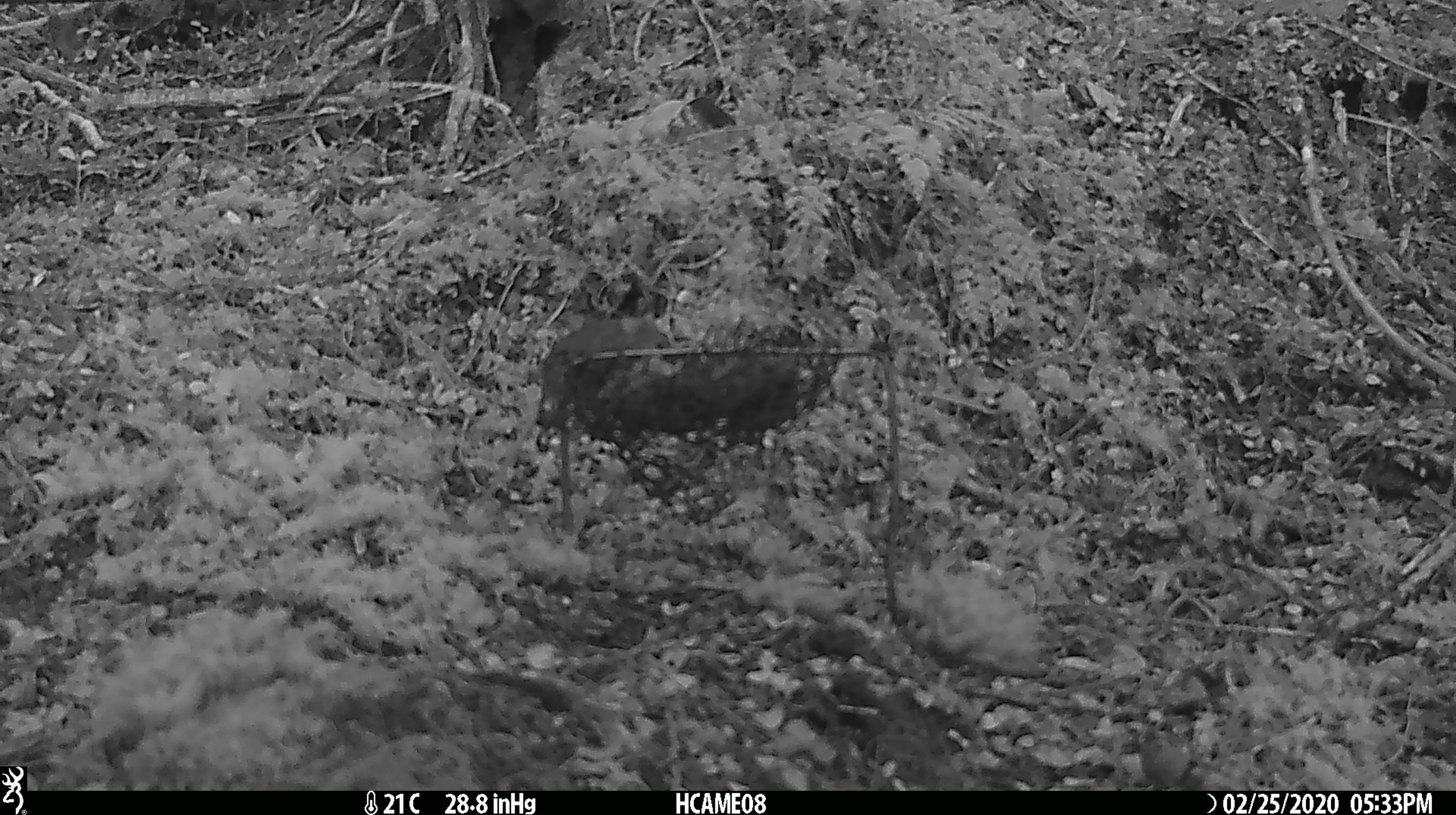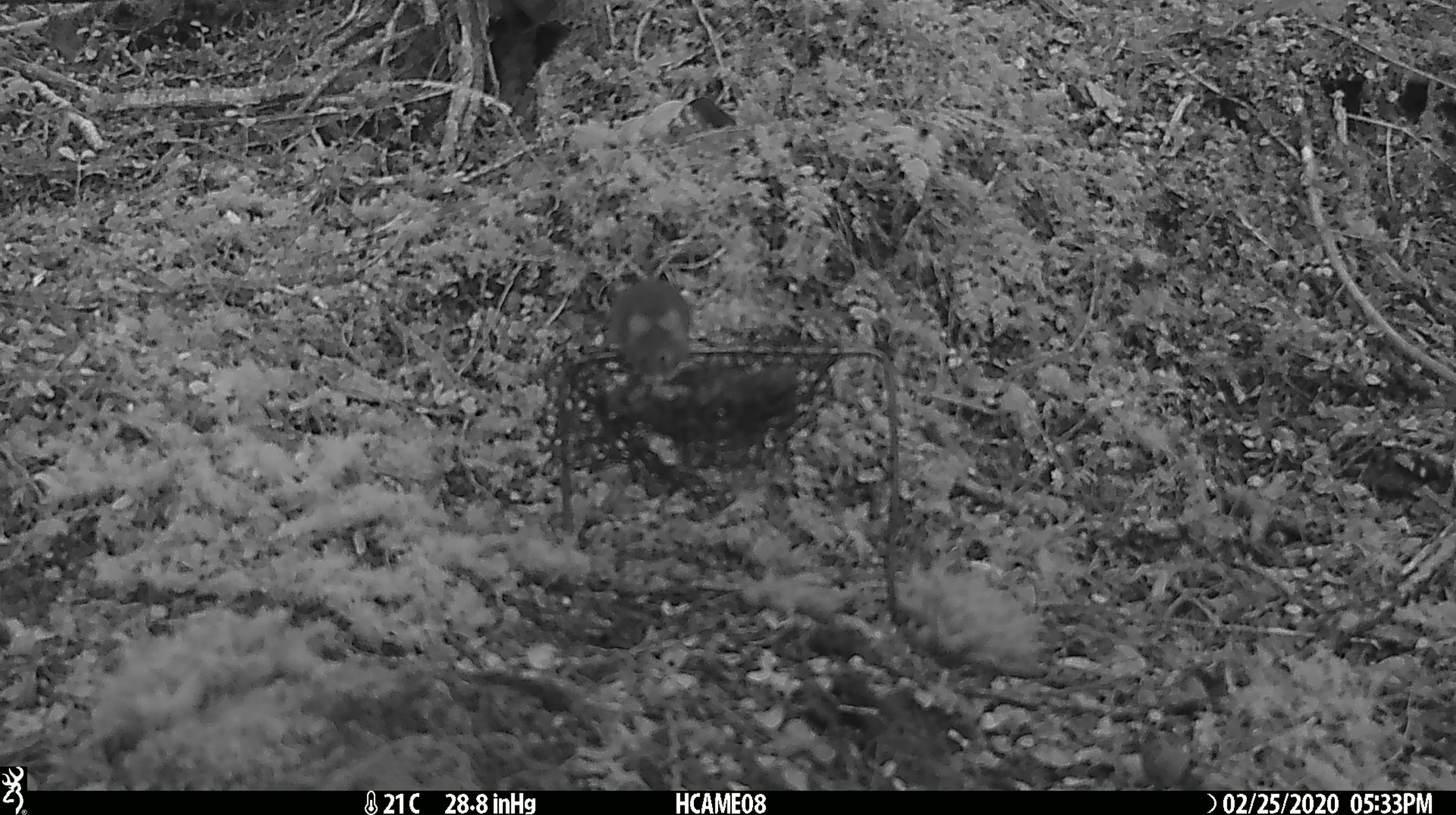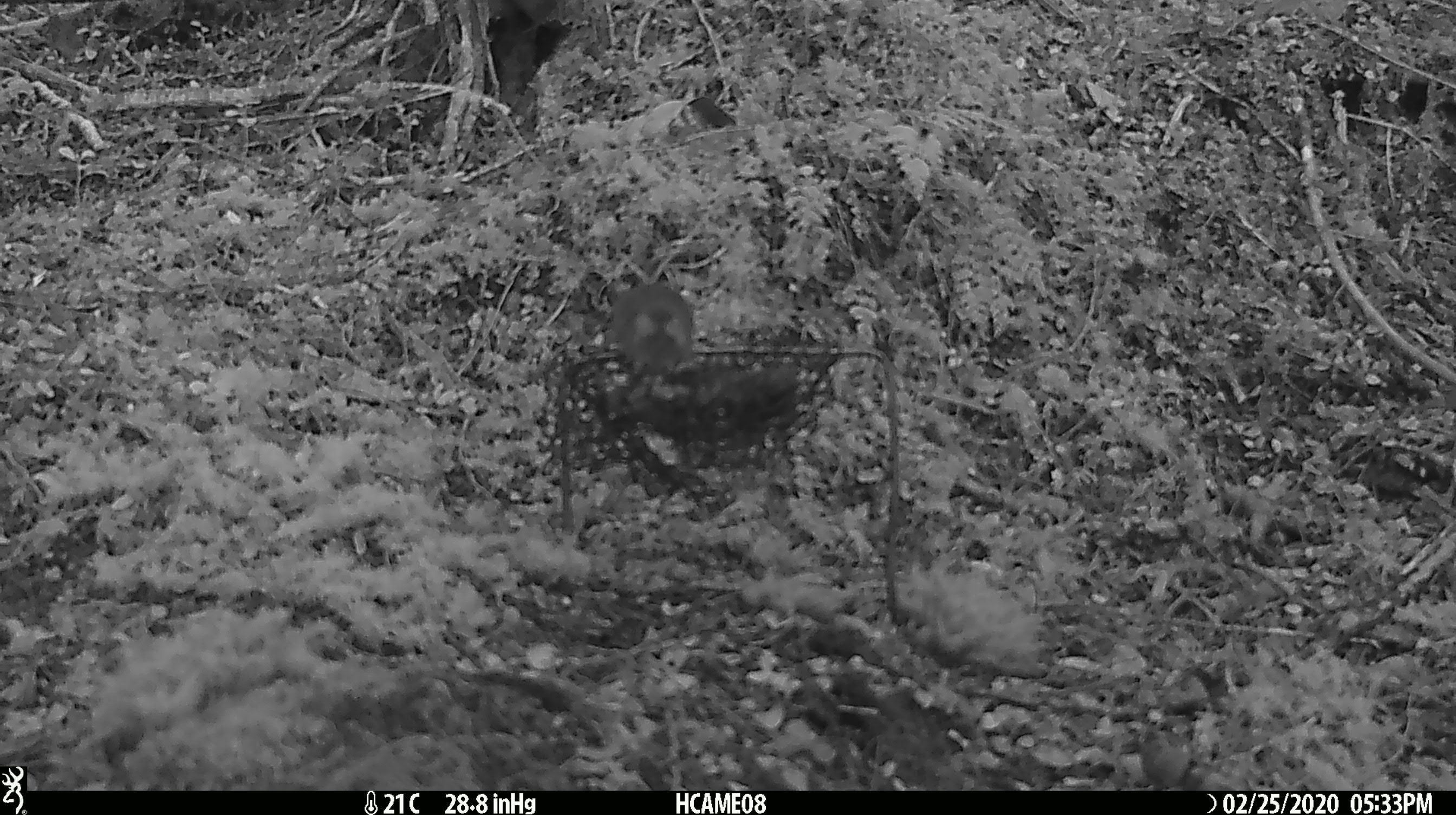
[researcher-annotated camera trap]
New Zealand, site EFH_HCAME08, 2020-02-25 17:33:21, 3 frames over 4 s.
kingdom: Animalia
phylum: Chordata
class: Mammalia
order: Rodentia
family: Muridae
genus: Mus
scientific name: Mus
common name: mouse